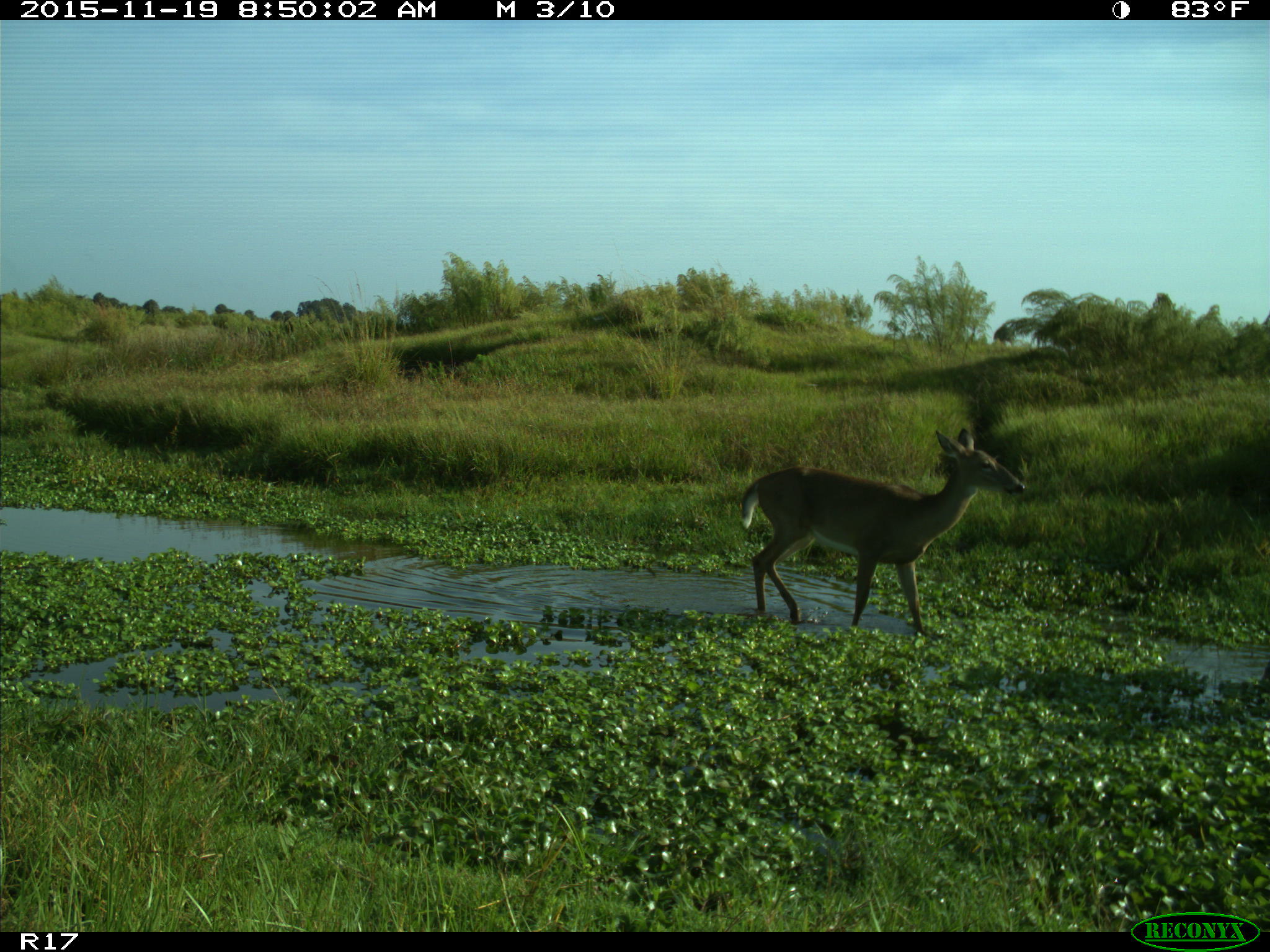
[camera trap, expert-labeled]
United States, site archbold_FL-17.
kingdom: Animalia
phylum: Chordata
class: Mammalia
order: Artiodactyla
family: Cervidae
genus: Odocoileus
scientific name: Odocoileus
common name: deer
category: unidentified deer